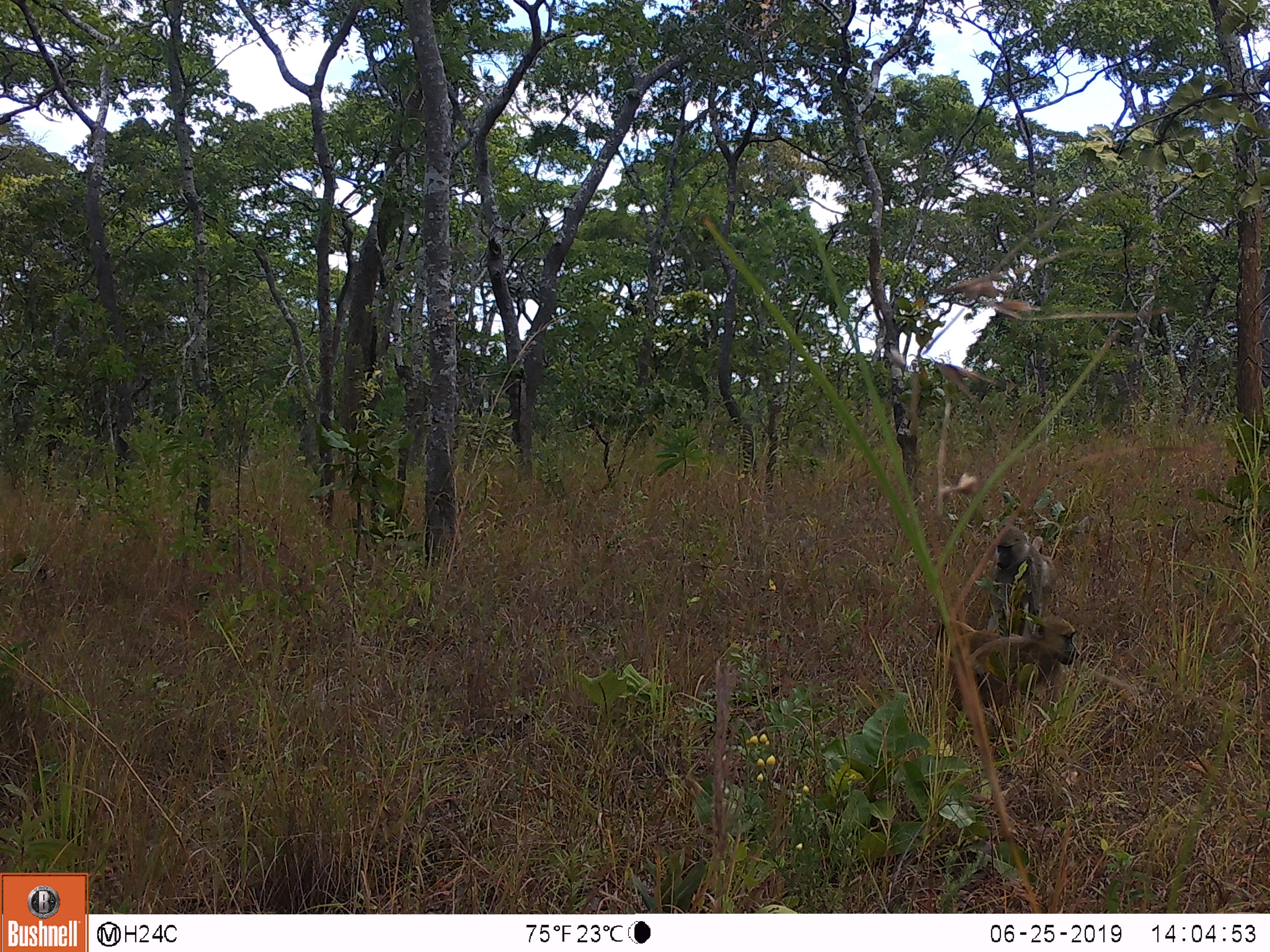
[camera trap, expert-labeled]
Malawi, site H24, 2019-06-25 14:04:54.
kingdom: Animalia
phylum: Chordata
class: Mammalia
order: Primates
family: Cercopithecidae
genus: Papio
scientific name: Papio cynocephalus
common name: yellow baboon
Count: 2.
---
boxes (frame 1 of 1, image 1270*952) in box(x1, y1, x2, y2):
yellow baboon: box(929, 617, 1081, 732); box(981, 521, 1057, 616)